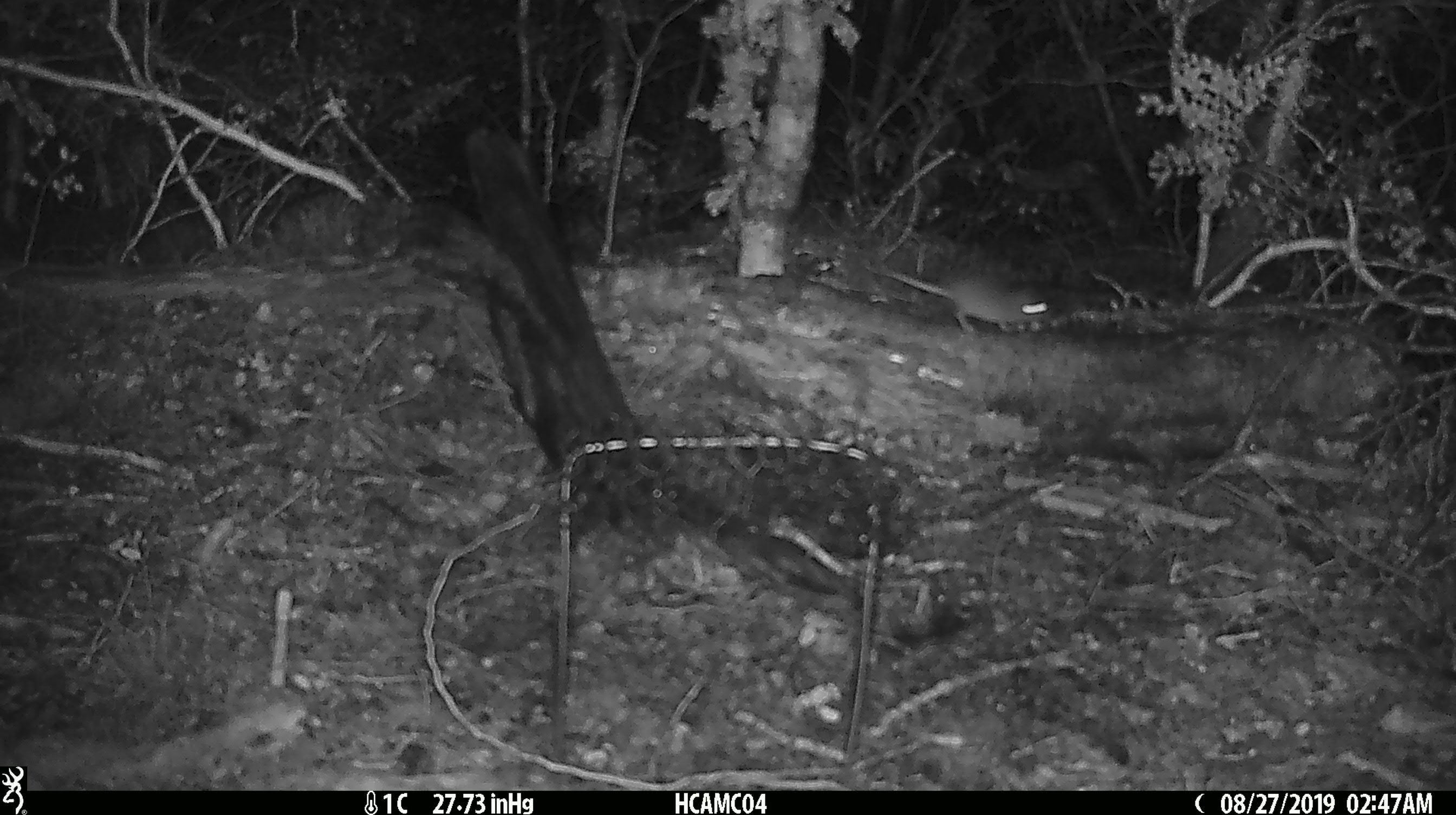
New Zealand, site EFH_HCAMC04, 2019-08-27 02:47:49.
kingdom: Animalia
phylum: Chordata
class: Mammalia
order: Rodentia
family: Muridae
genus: Mus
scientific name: Mus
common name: mouse